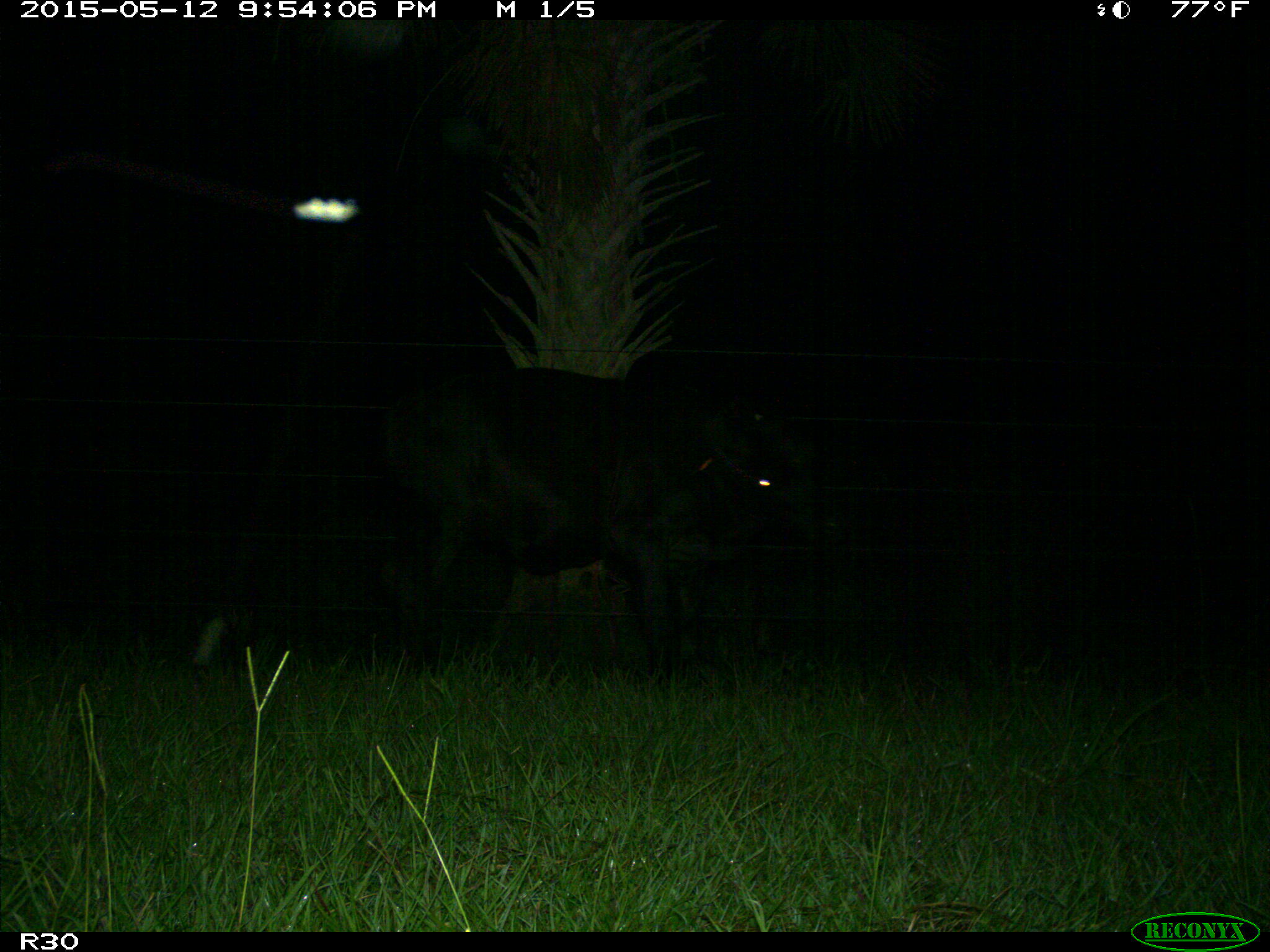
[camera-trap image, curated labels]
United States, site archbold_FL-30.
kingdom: Animalia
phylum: Chordata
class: Mammalia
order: Artiodactyla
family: Bovidae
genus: Bos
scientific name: Bos taurus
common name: domestic cow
Bos taurus (domestic cow).